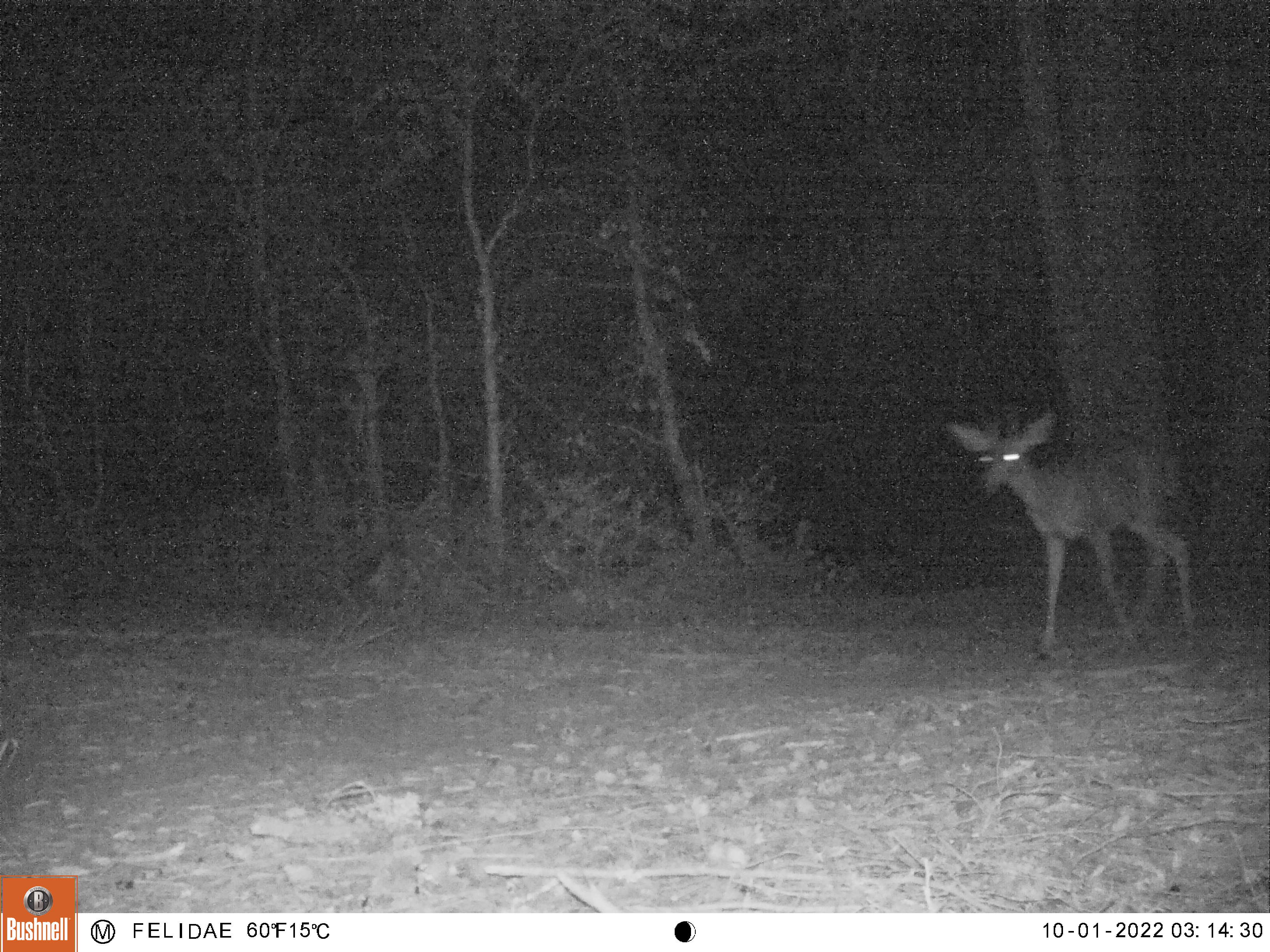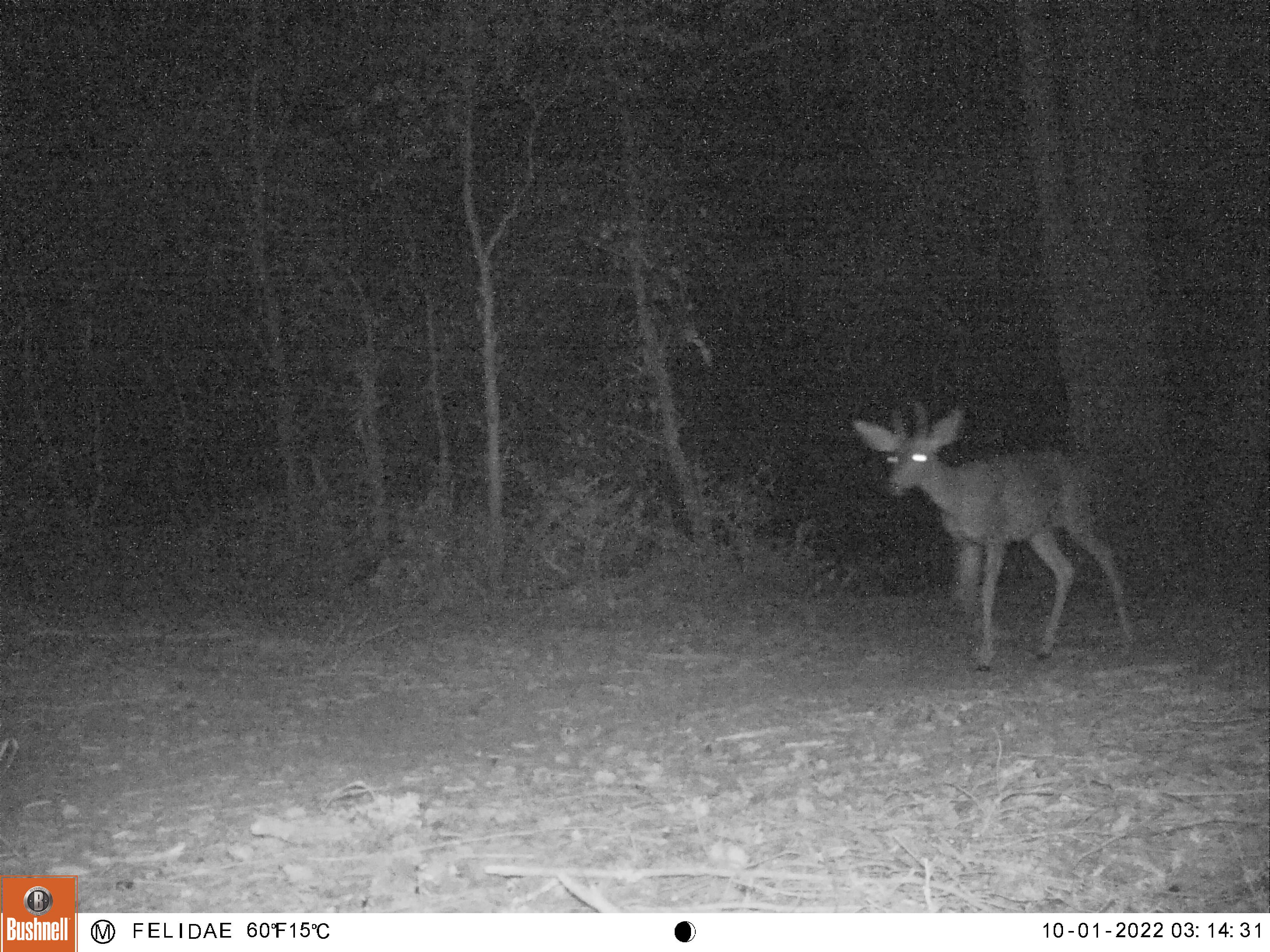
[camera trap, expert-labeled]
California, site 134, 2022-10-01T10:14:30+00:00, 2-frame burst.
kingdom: Animalia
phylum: Chordata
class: Mammalia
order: Artiodactyla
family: Cervidae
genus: Odocoileus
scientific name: Odocoileus hemionus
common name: mule deer